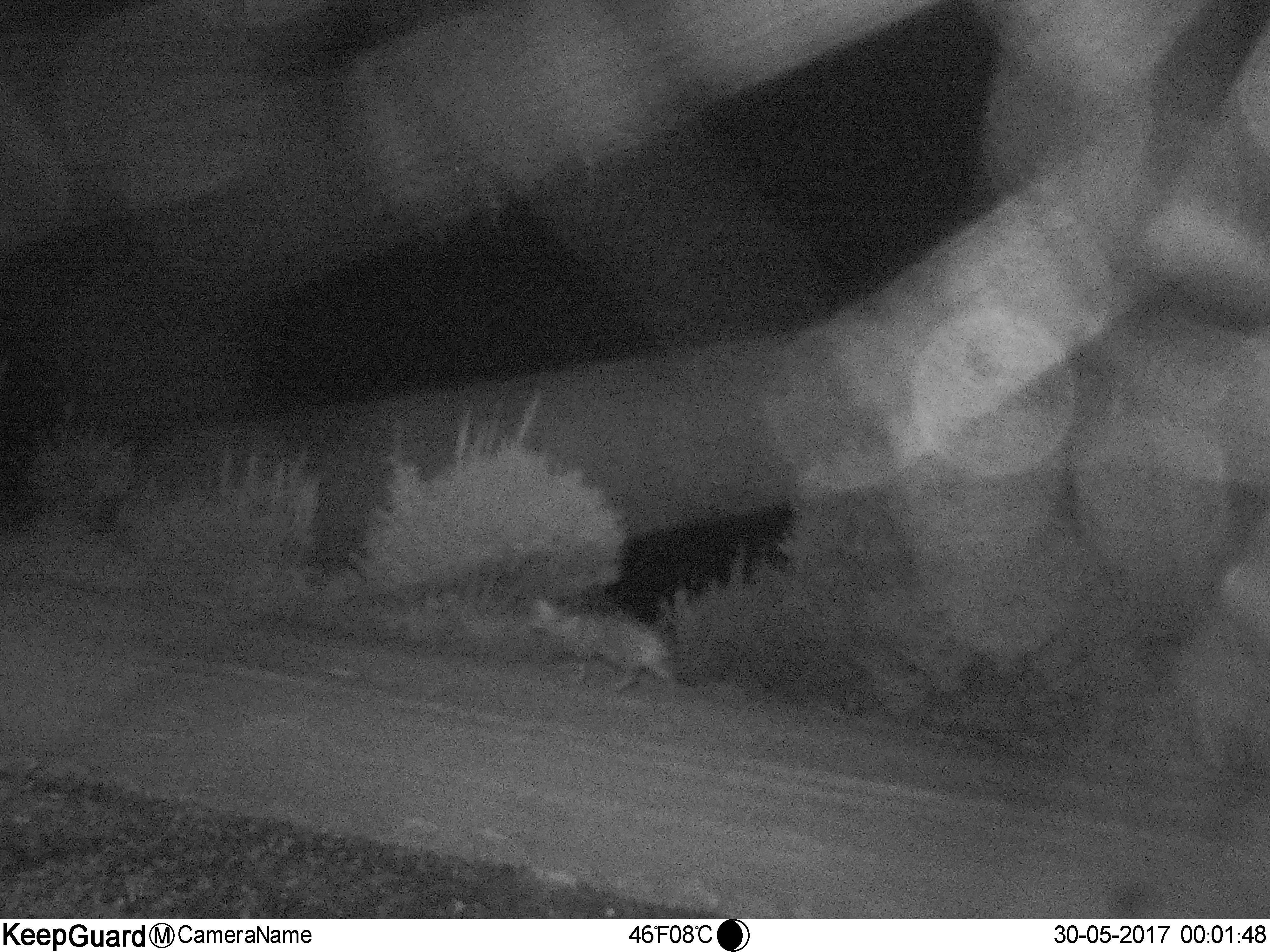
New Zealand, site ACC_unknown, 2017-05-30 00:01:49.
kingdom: Animalia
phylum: Chordata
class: Mammalia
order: Carnivora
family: Felidae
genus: Felis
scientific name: Felis catus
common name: domestic cat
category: cat